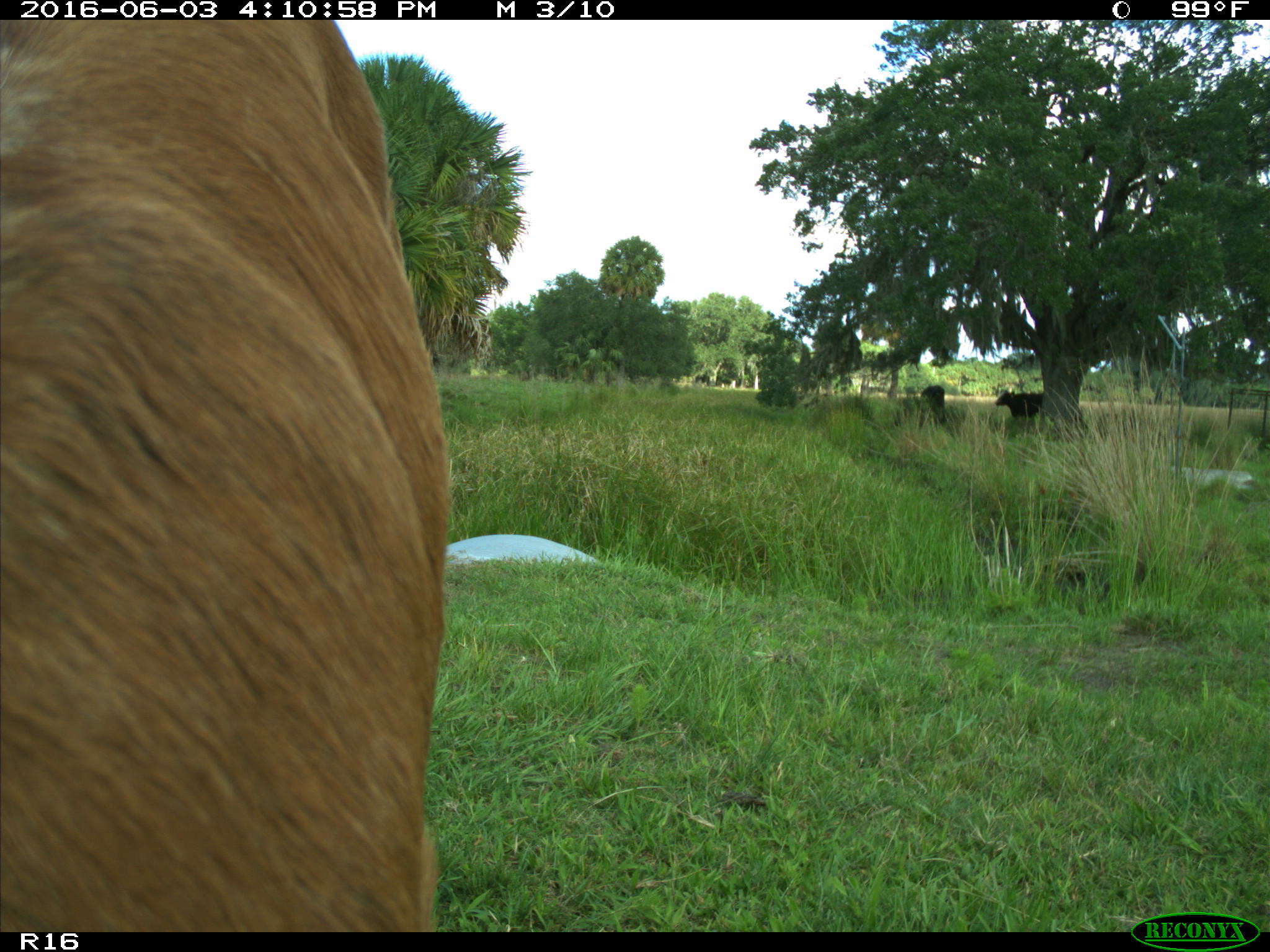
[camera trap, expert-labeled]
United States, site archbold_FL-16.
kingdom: Animalia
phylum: Chordata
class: Mammalia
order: Artiodactyla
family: Bovidae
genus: Bos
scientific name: Bos taurus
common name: domestic cow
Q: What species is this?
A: Bos taurus (domestic cow).